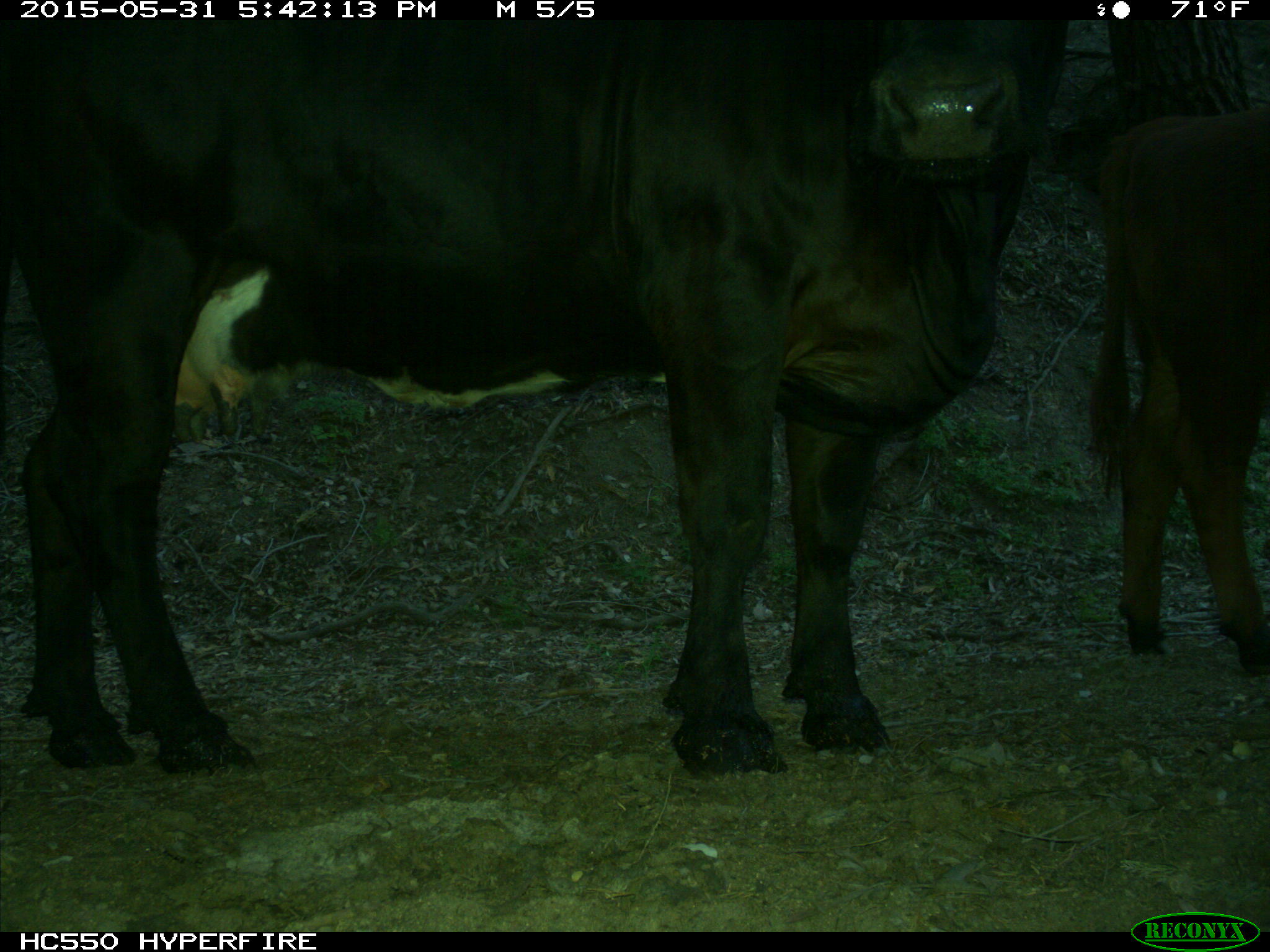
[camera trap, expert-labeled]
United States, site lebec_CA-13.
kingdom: Animalia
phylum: Chordata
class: Mammalia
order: Artiodactyla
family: Bovidae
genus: Bos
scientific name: Bos taurus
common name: domestic cow